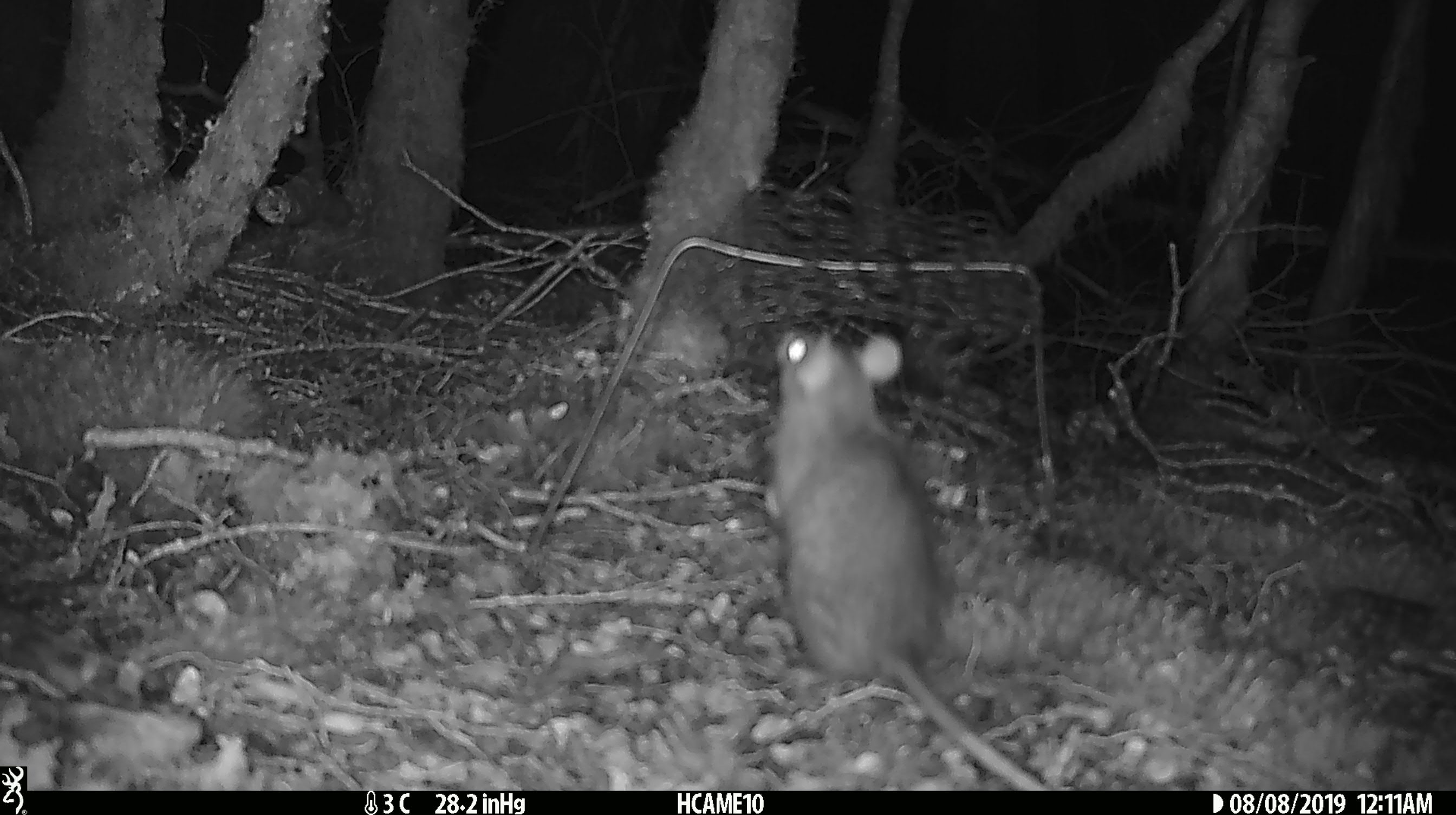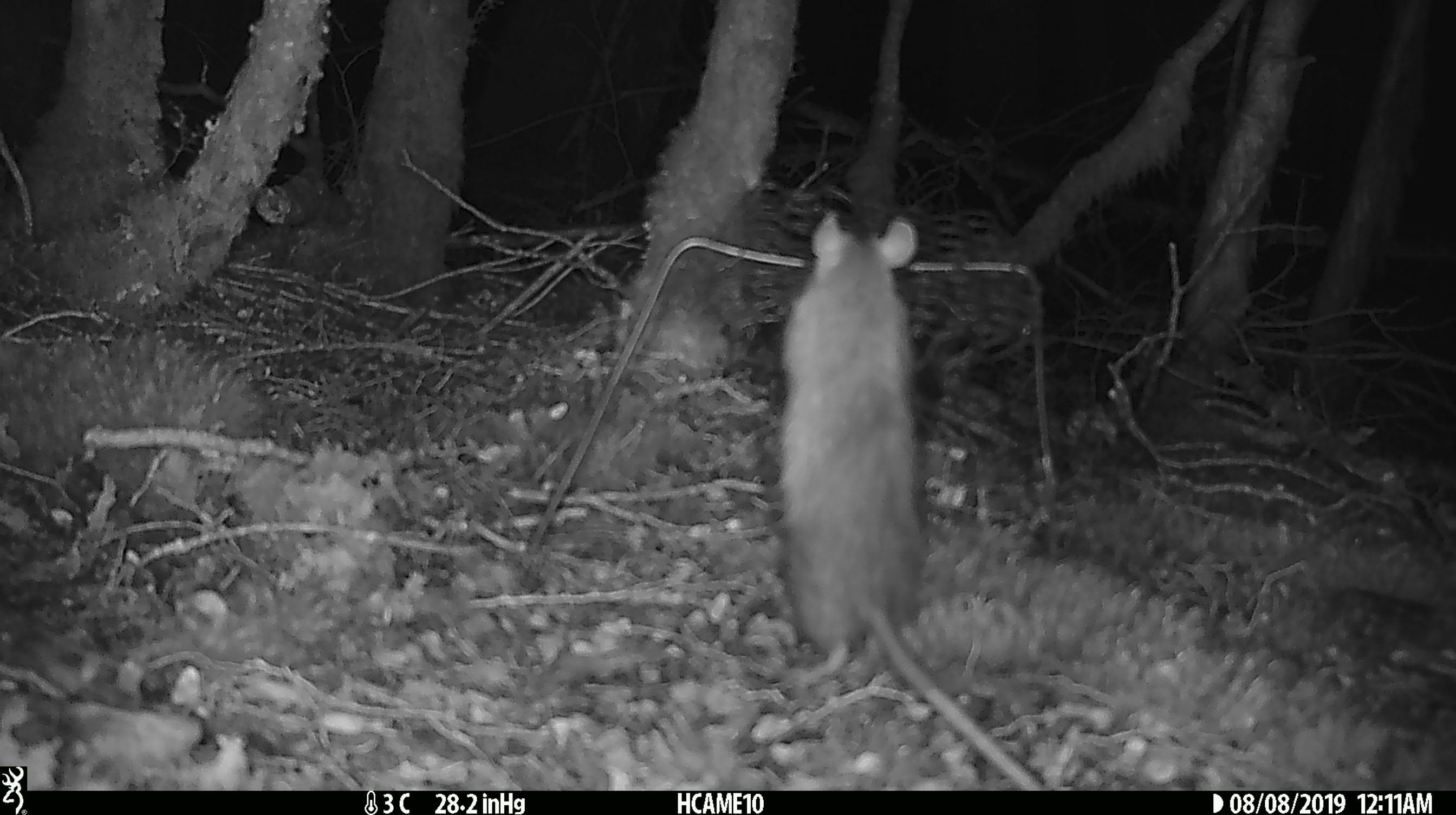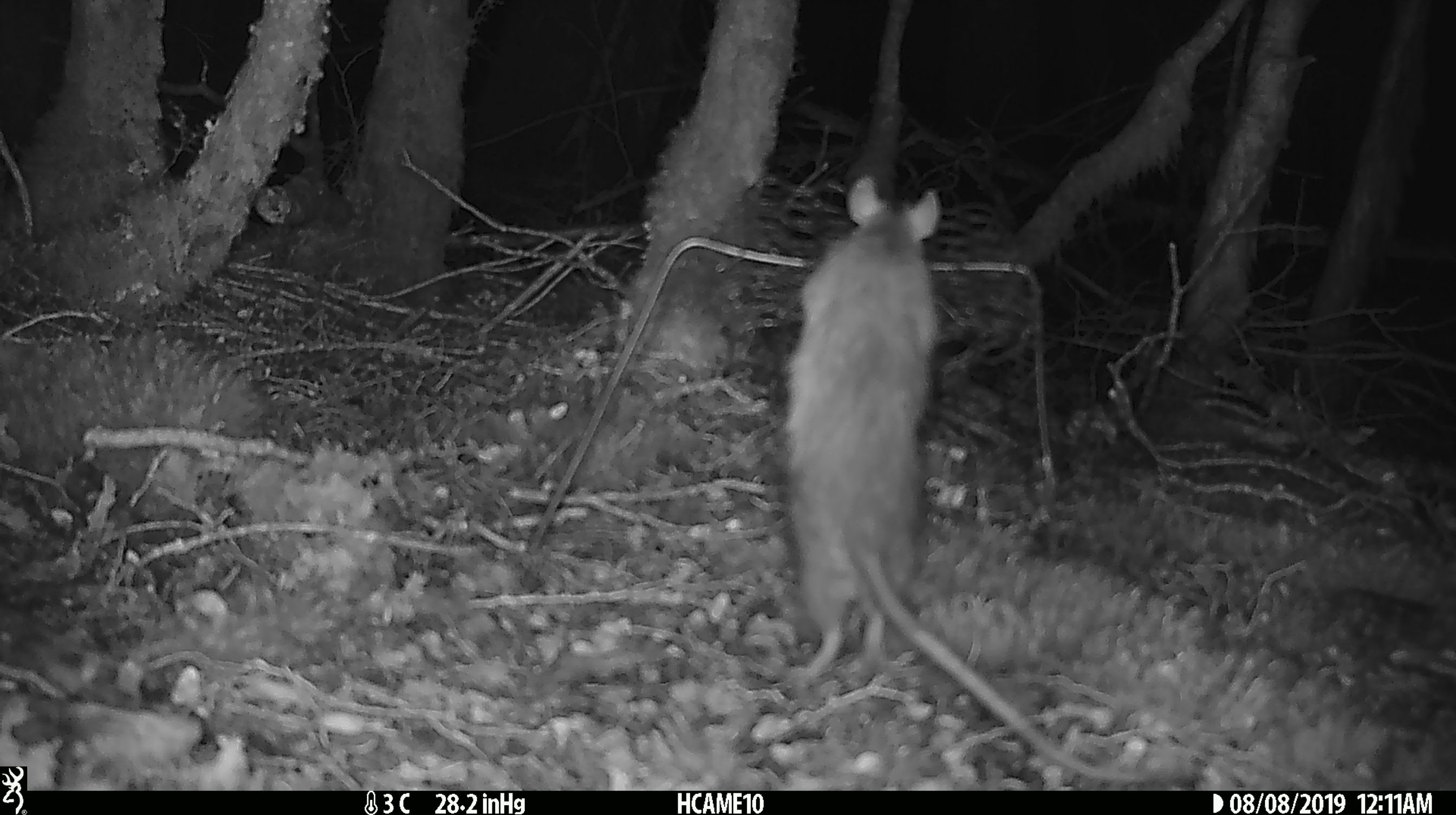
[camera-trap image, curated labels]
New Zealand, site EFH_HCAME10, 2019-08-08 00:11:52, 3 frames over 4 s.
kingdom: Animalia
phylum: Chordata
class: Mammalia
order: Rodentia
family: Muridae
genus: Rattus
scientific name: Rattus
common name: rat